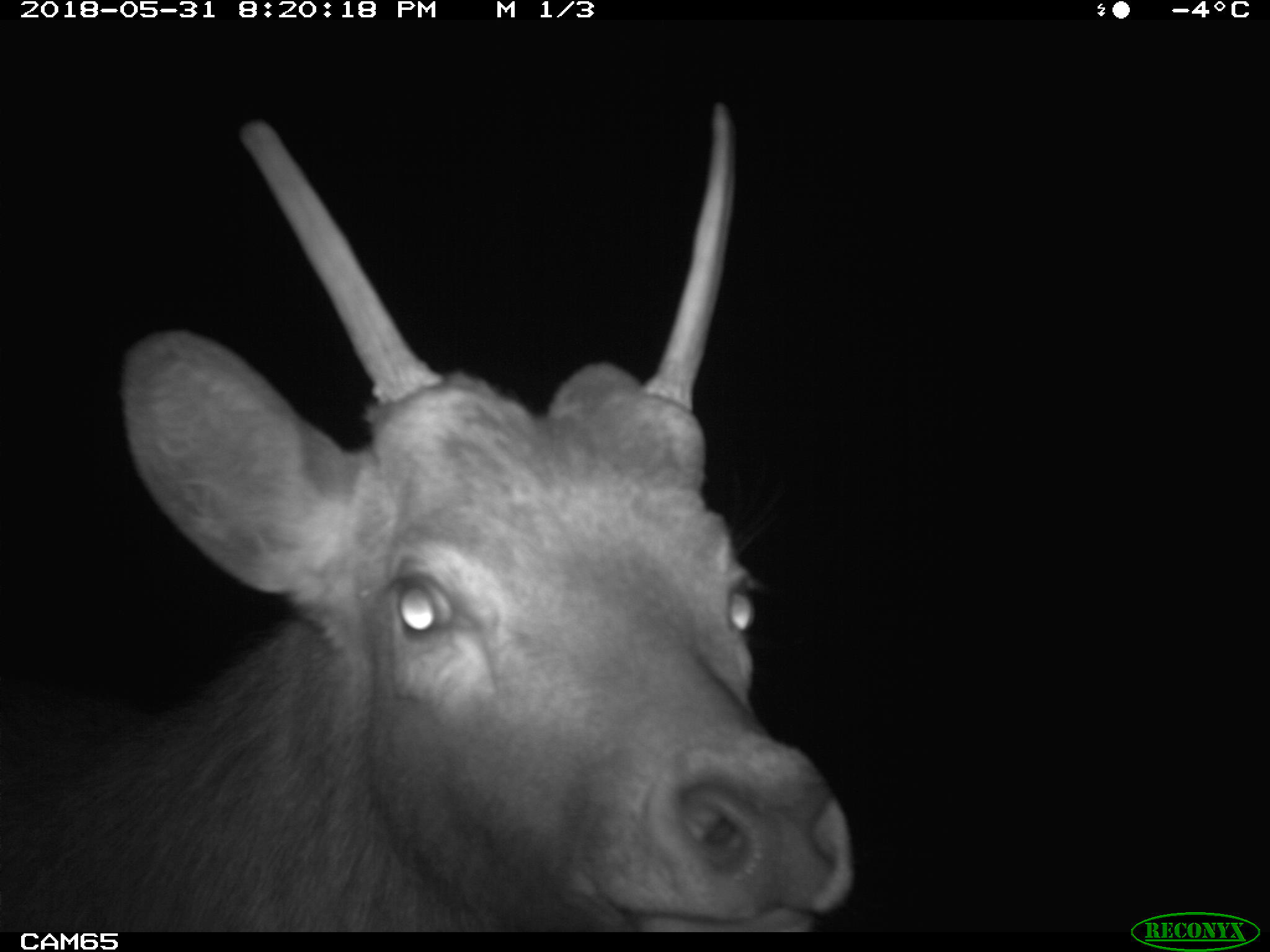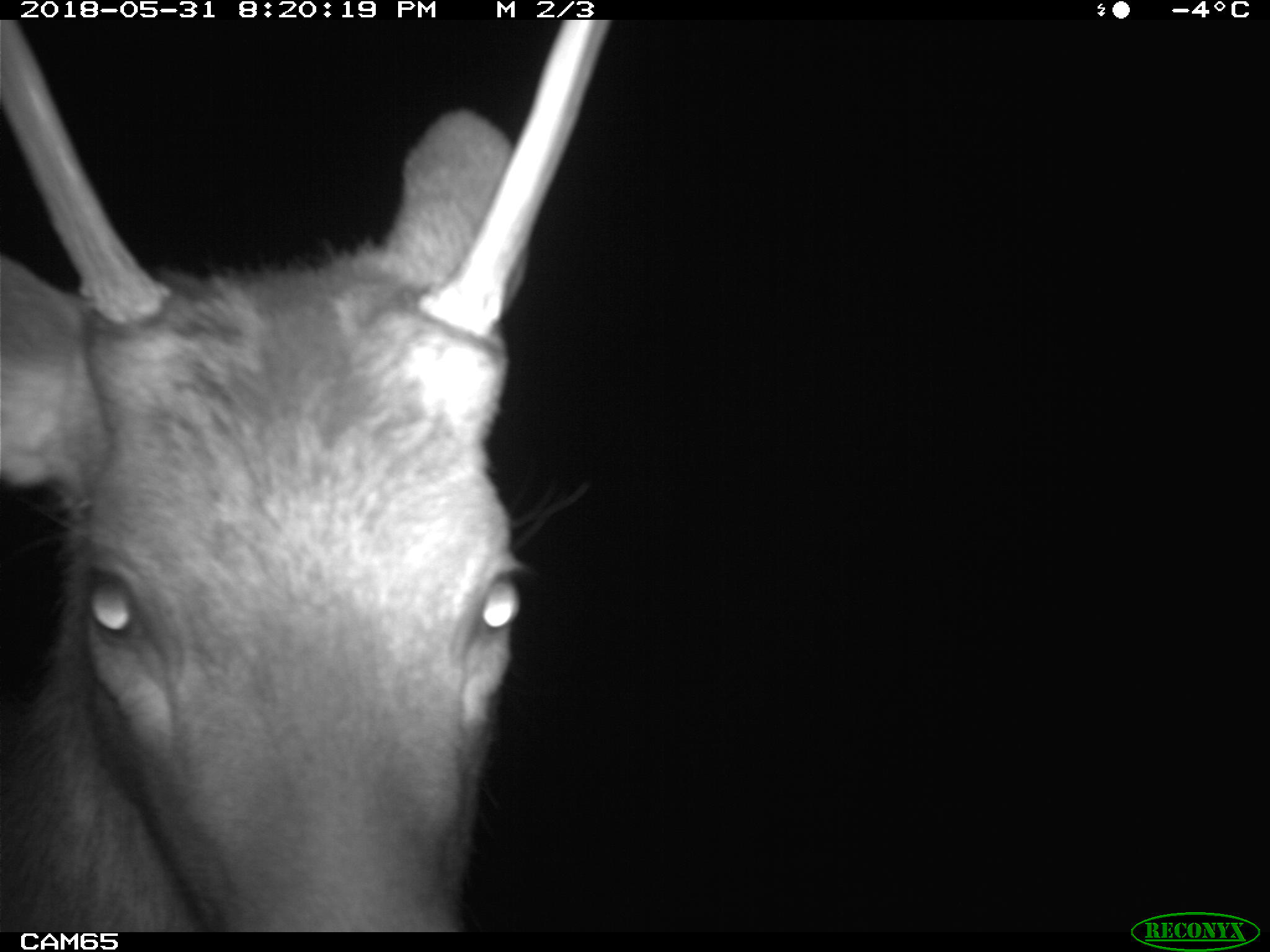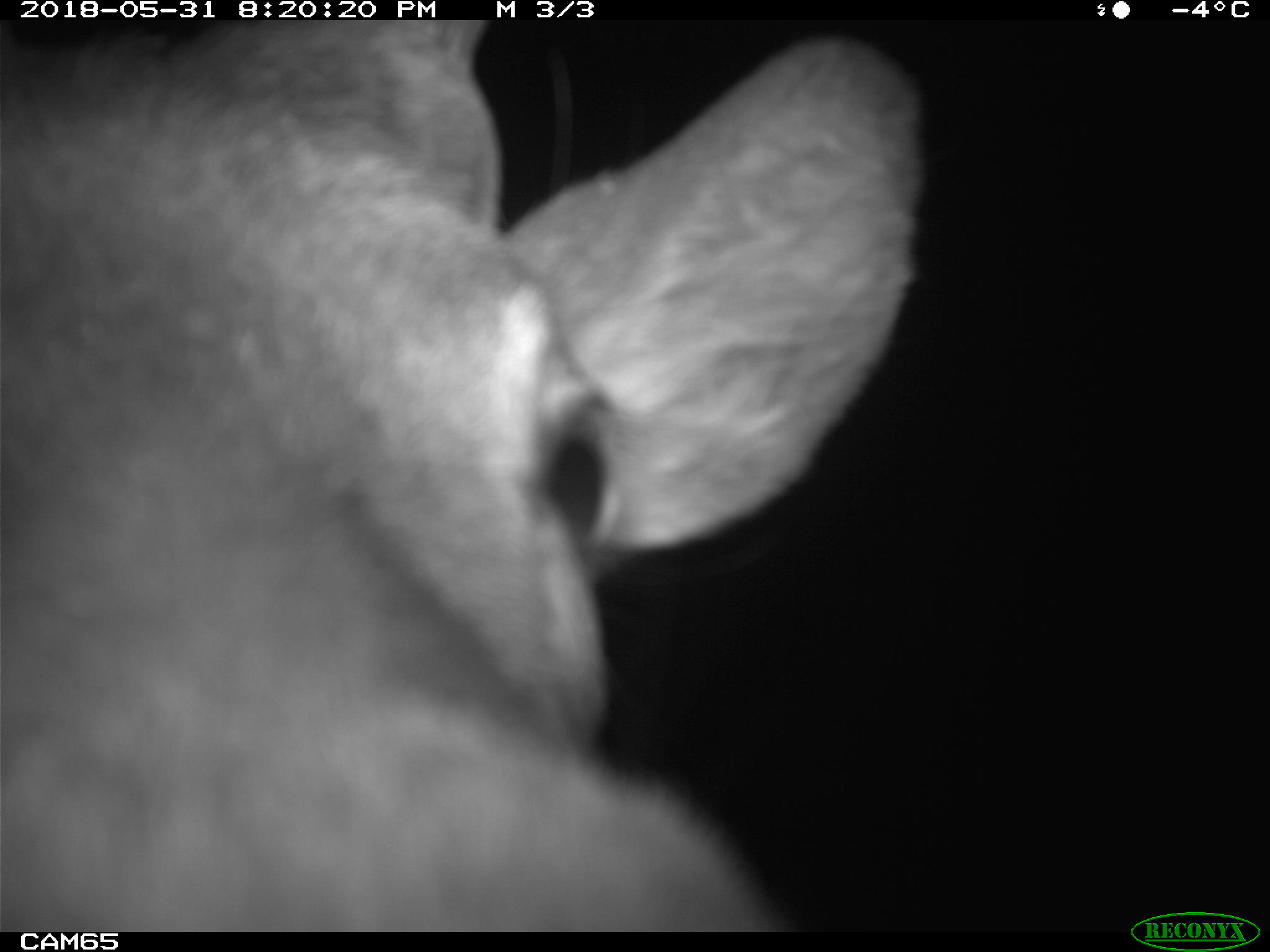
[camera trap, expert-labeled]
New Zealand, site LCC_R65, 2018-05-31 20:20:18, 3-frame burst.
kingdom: Animalia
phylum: Chordata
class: Mammalia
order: Artiodactyla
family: Cervidae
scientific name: Cervidae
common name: deer